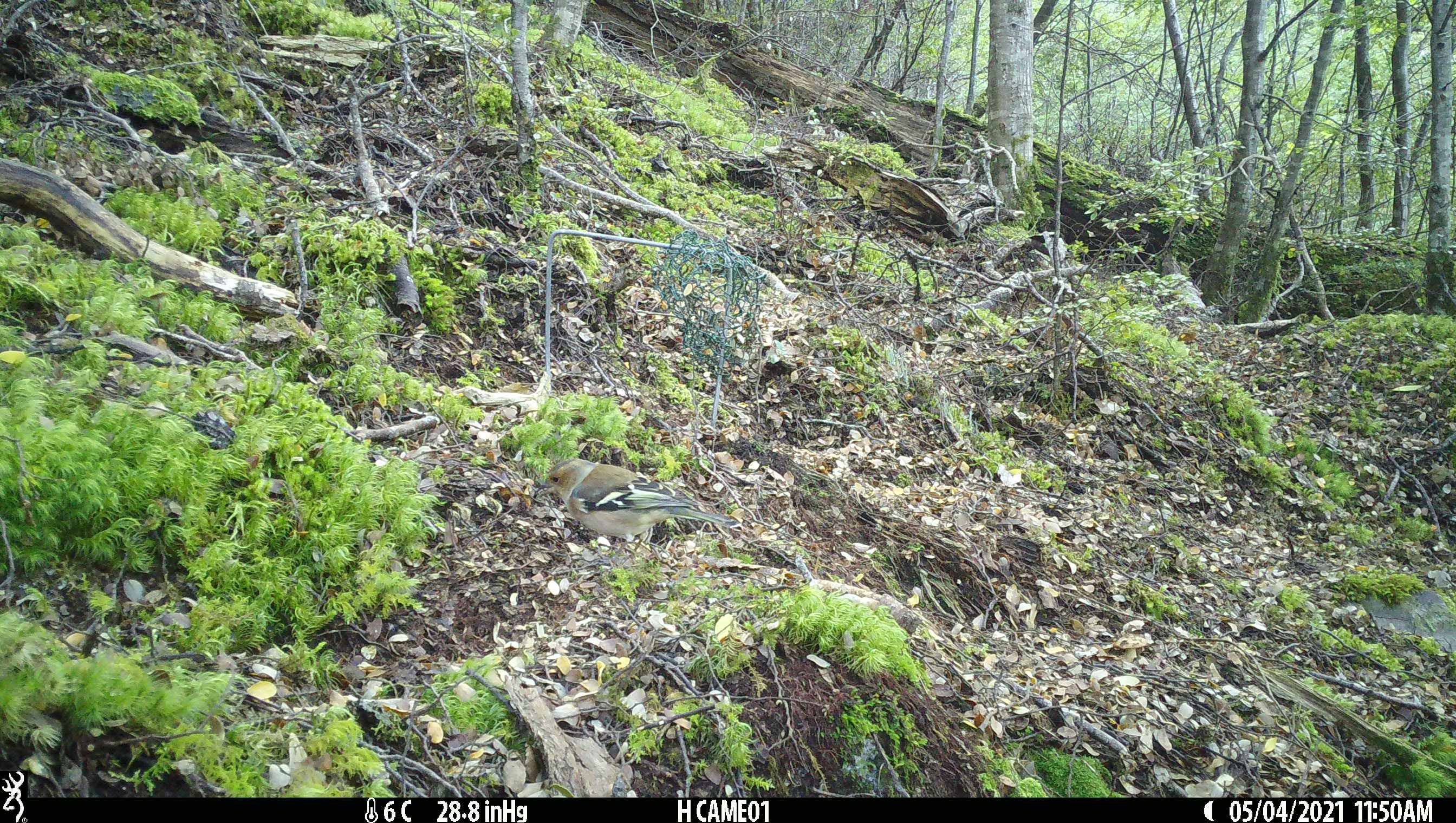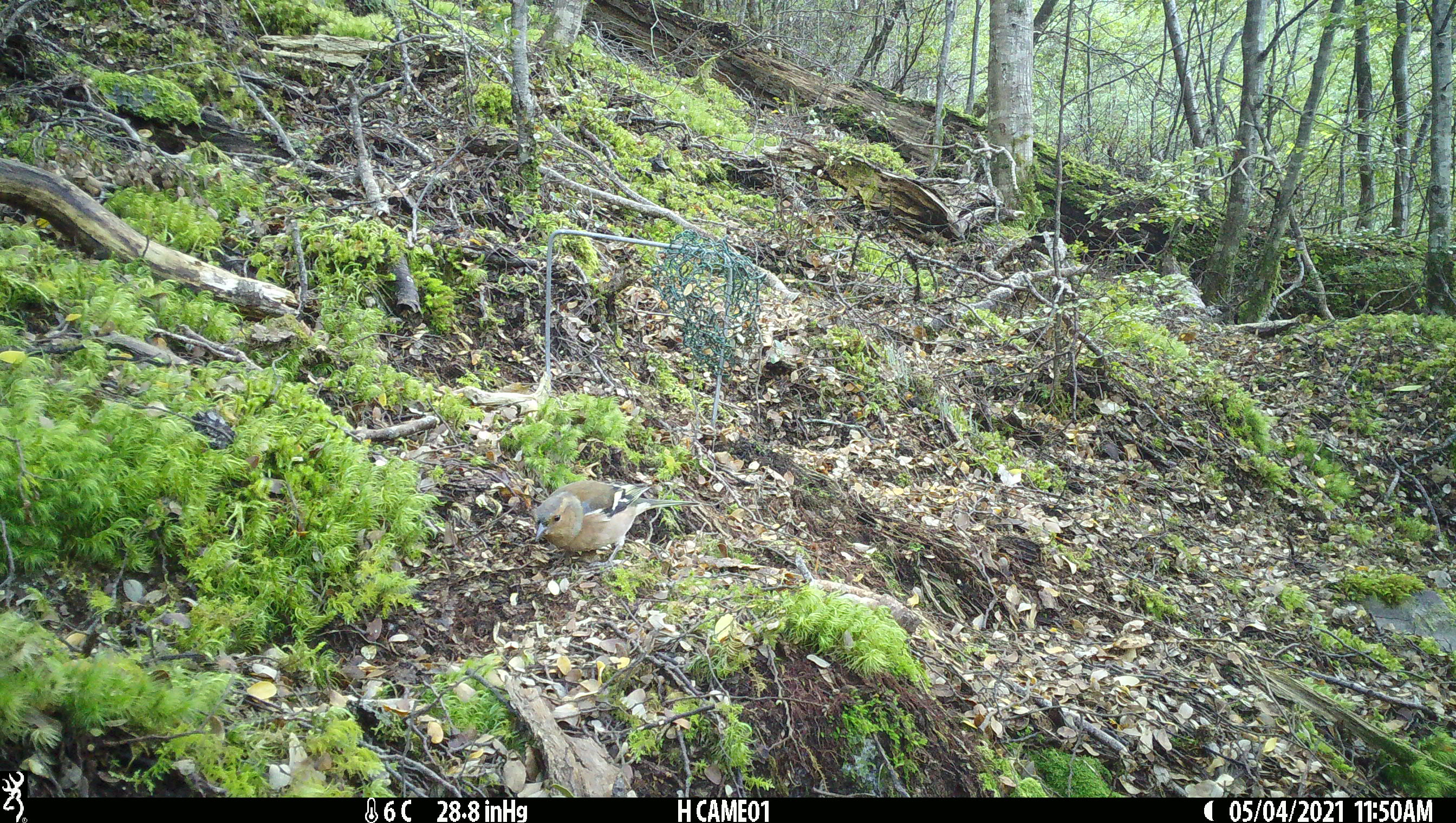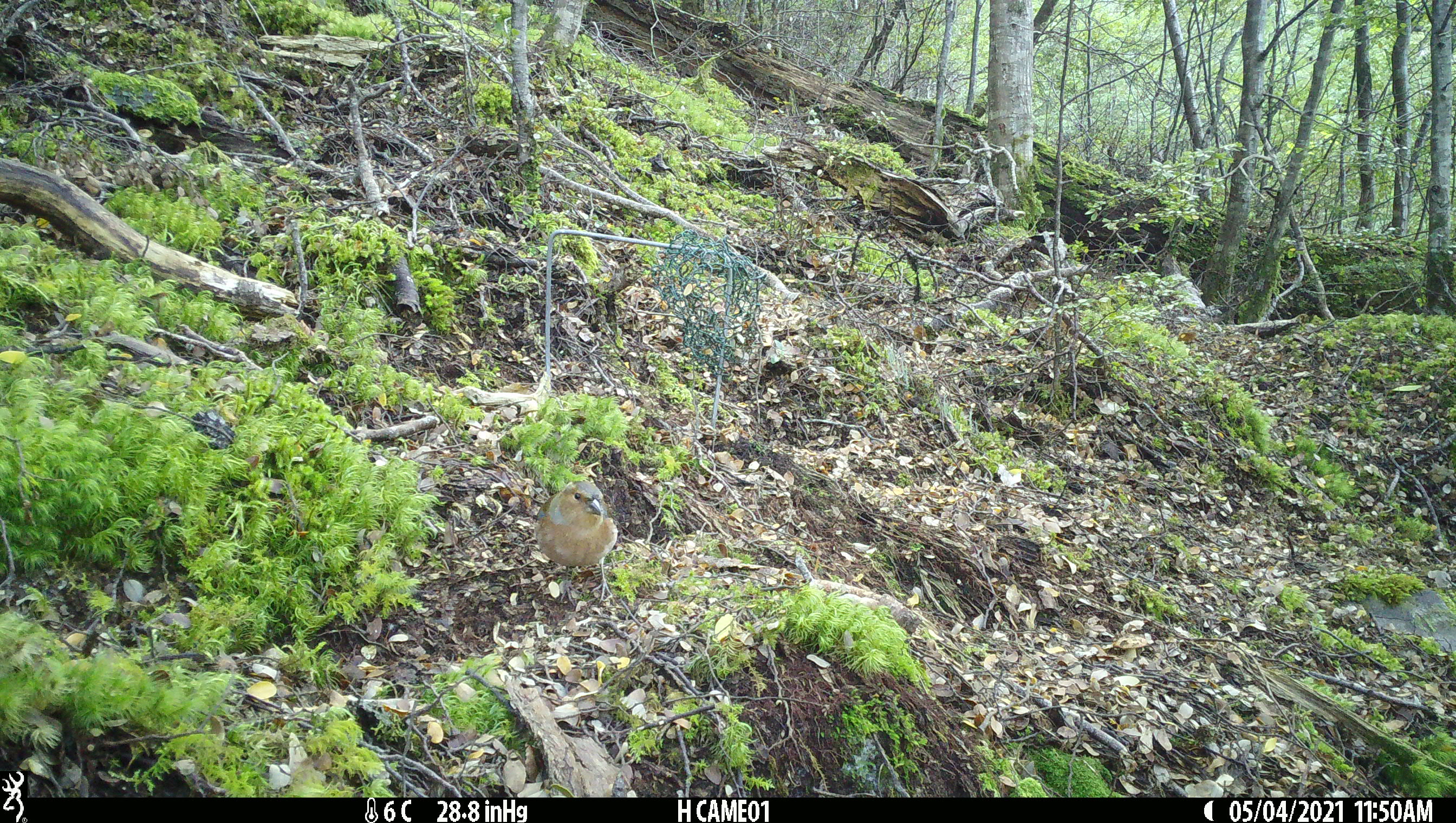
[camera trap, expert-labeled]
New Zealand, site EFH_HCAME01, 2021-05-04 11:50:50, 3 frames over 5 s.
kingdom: Animalia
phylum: Chordata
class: Aves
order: Passeriformes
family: Fringillidae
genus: Fringilla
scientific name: Fringilla coelebs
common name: common chaffinch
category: chaffinch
Chaffinch (common chaffinch) (Fringilla coelebs).